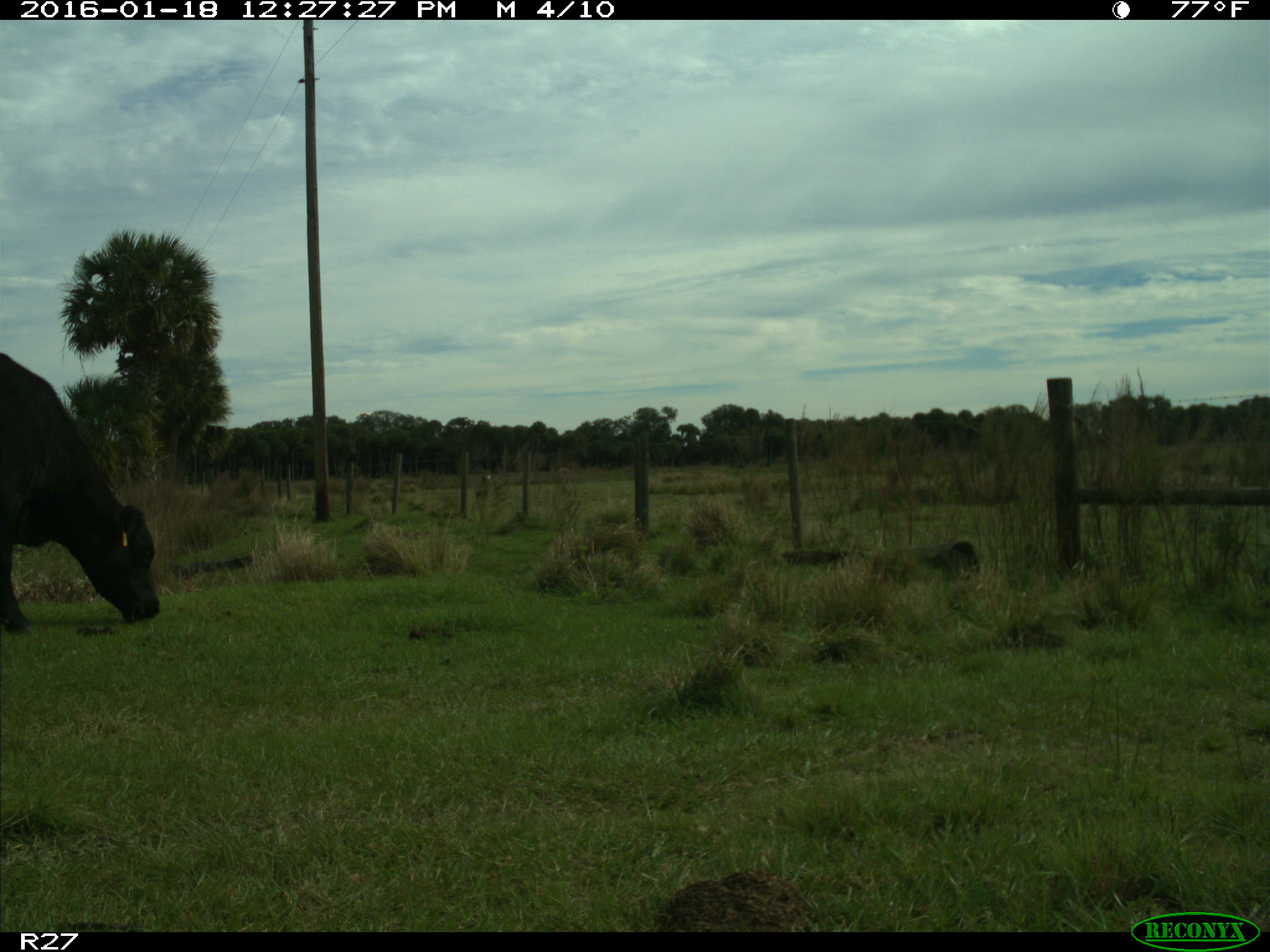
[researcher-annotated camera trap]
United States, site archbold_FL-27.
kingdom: Animalia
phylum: Chordata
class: Mammalia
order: Artiodactyla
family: Bovidae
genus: Bos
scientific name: Bos taurus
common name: domestic cow